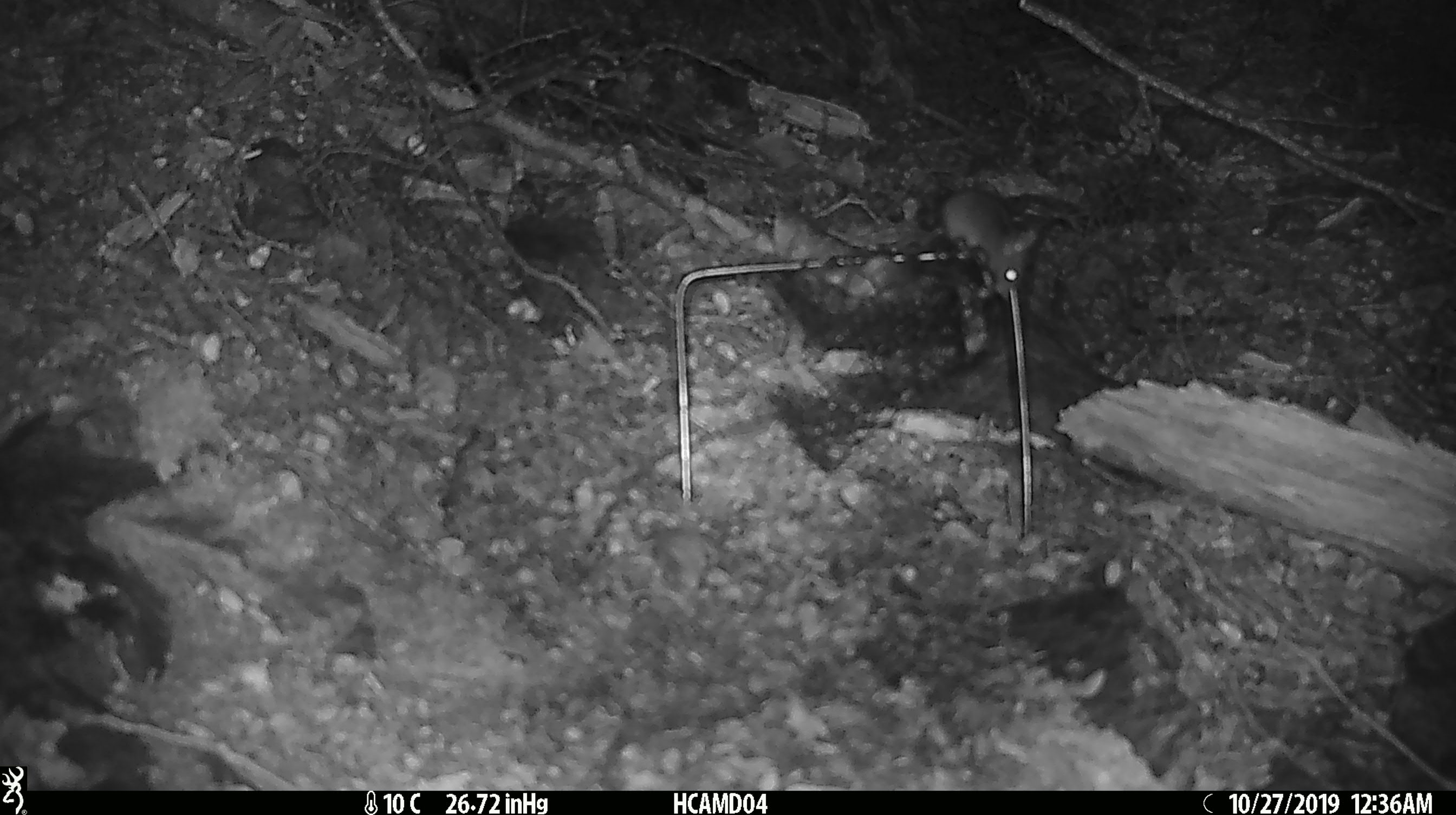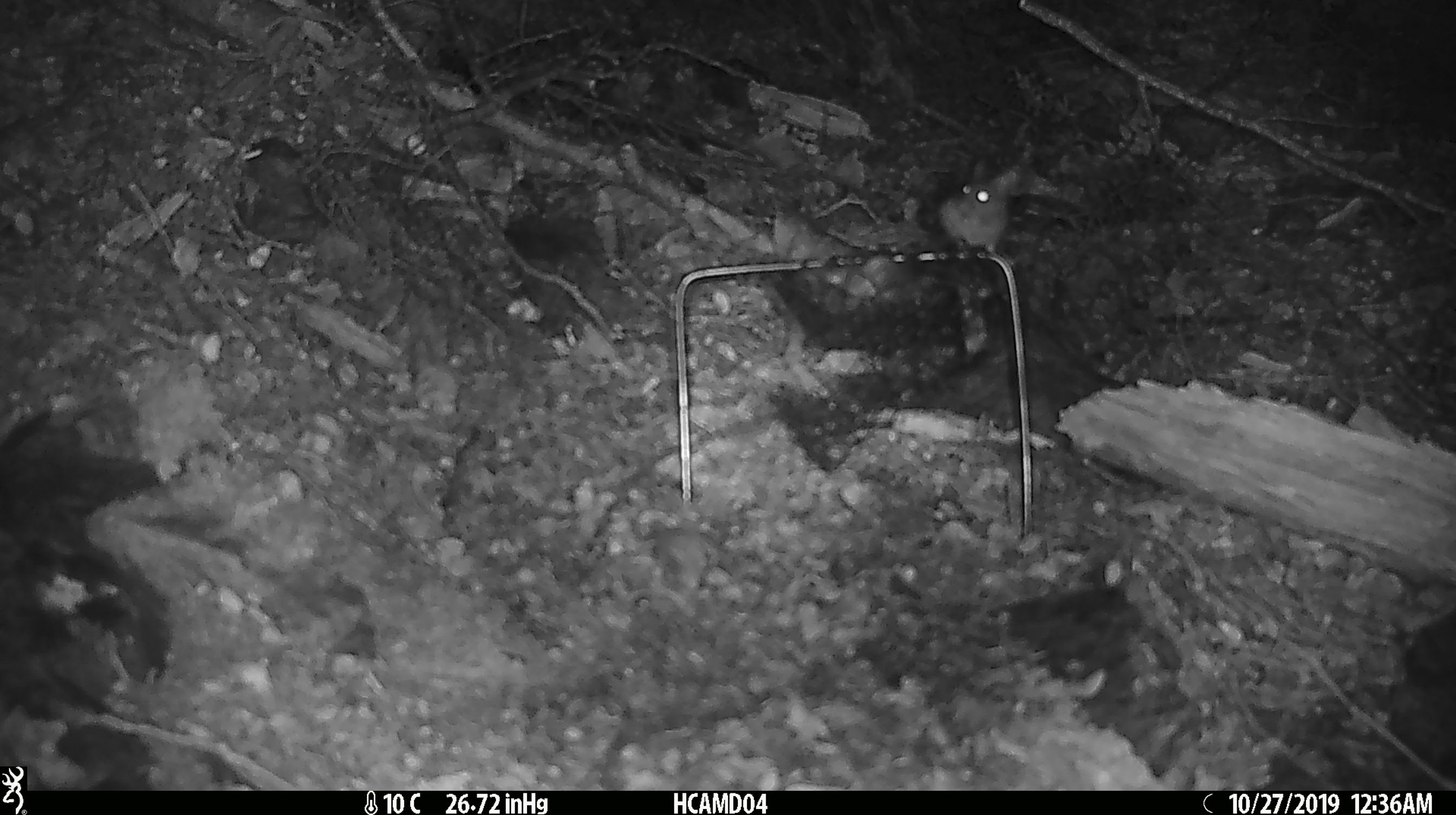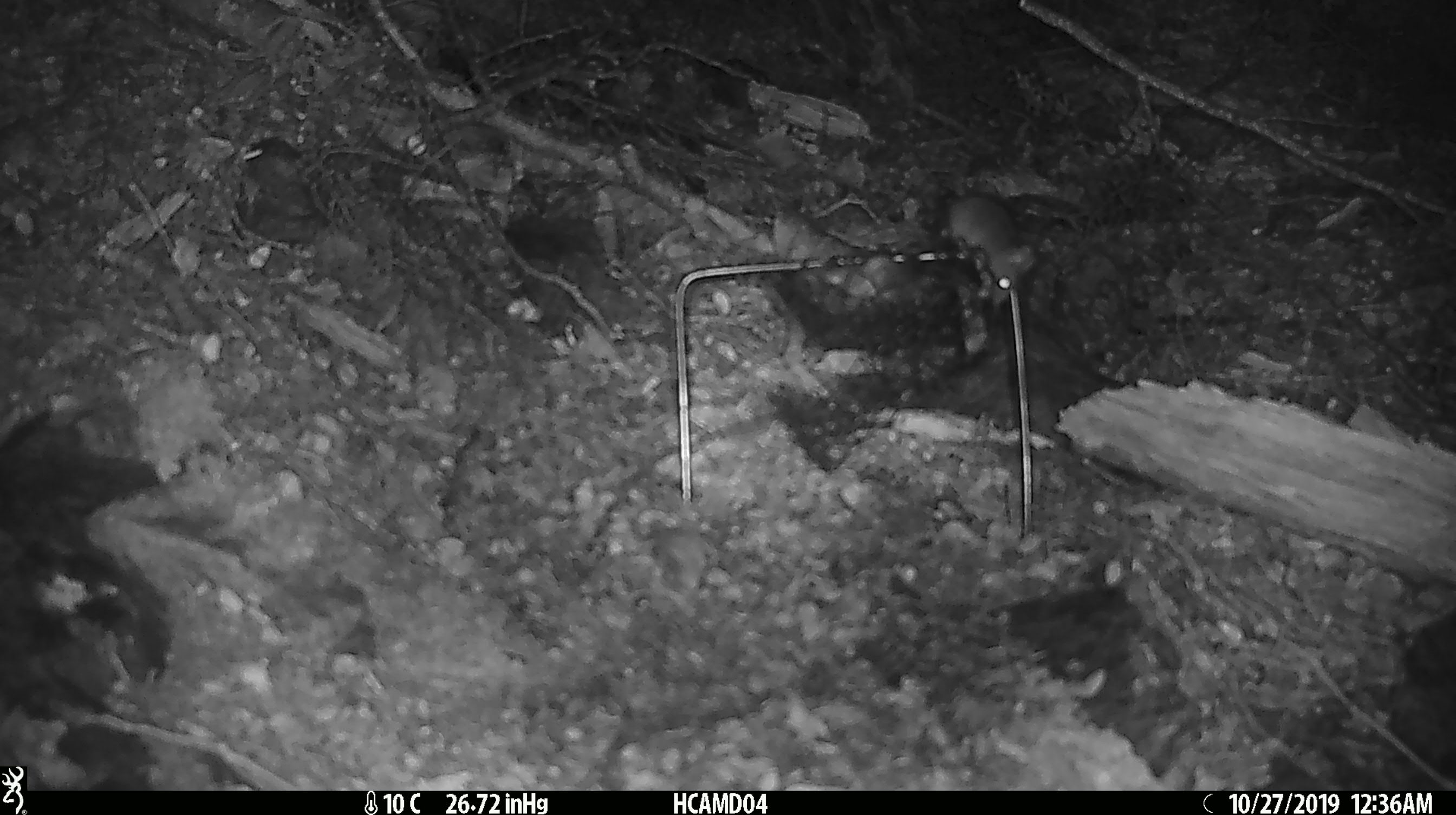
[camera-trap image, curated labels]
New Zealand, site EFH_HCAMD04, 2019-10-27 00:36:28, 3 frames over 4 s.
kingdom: Animalia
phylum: Chordata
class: Mammalia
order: Rodentia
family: Muridae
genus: Mus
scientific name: Mus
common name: mouse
Mouse (Mus).